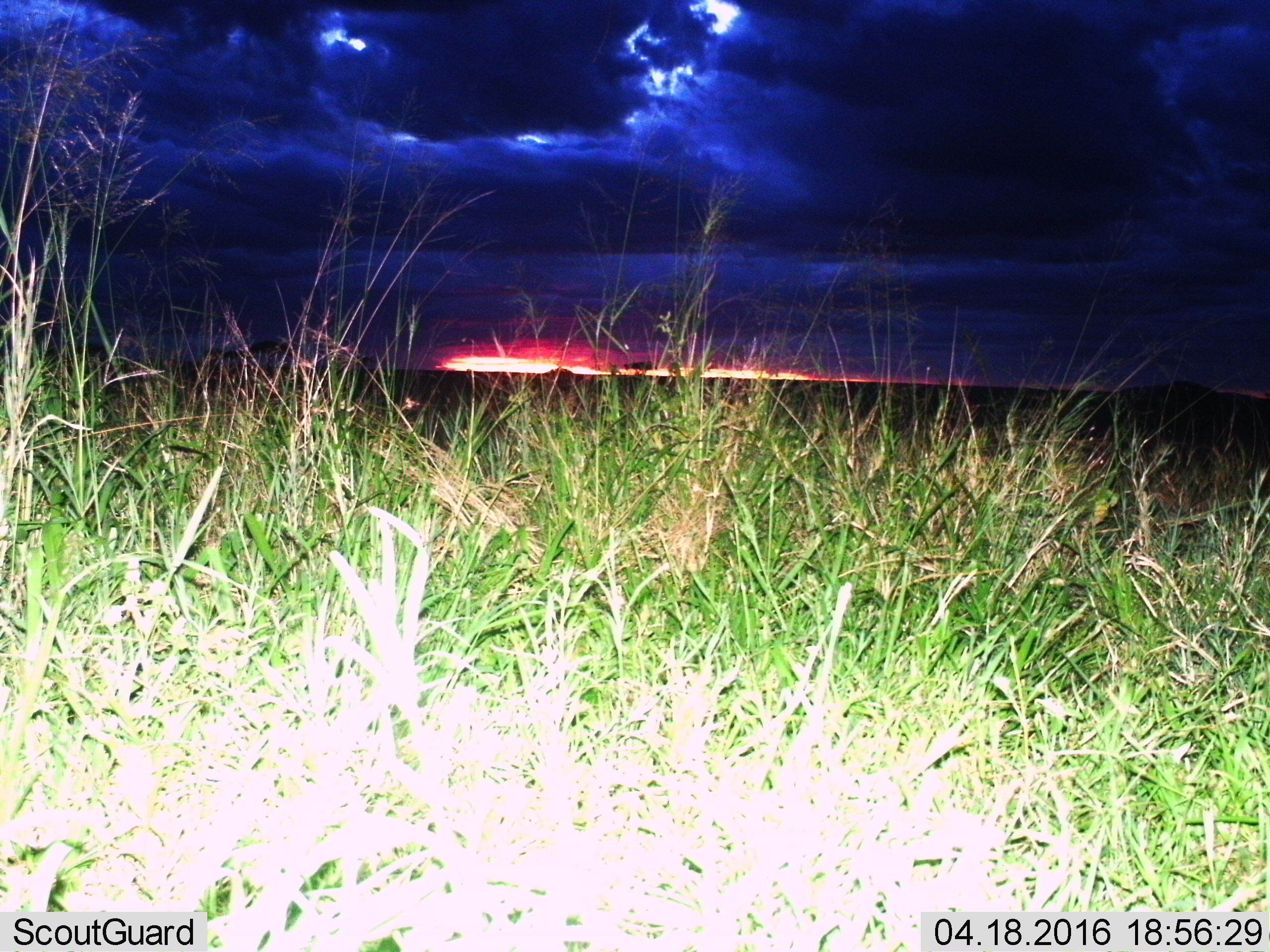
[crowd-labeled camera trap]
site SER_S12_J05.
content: unidentified animal